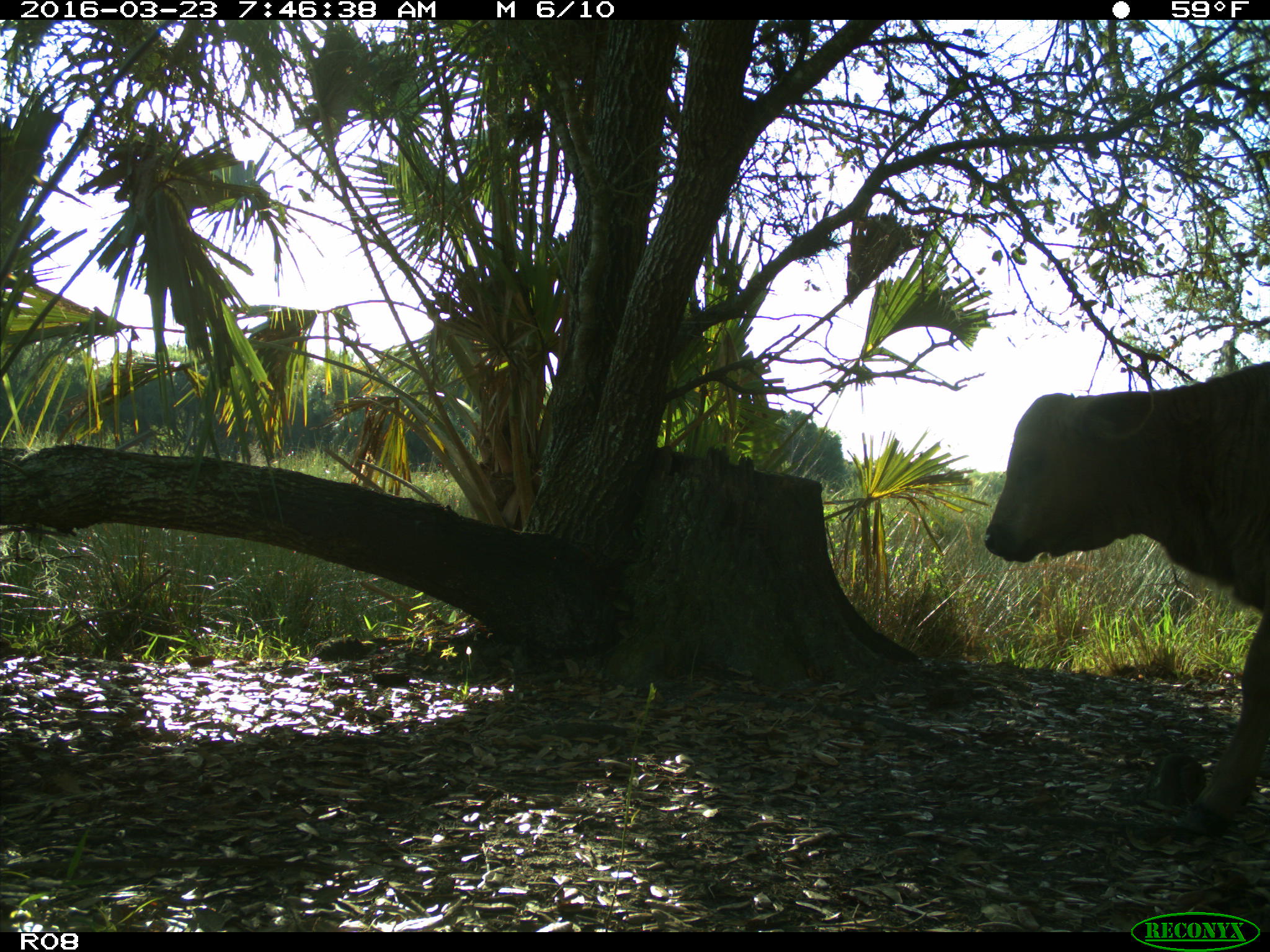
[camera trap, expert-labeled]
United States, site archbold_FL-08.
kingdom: Animalia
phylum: Chordata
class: Mammalia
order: Artiodactyla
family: Bovidae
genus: Bos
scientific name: Bos taurus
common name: domestic cow